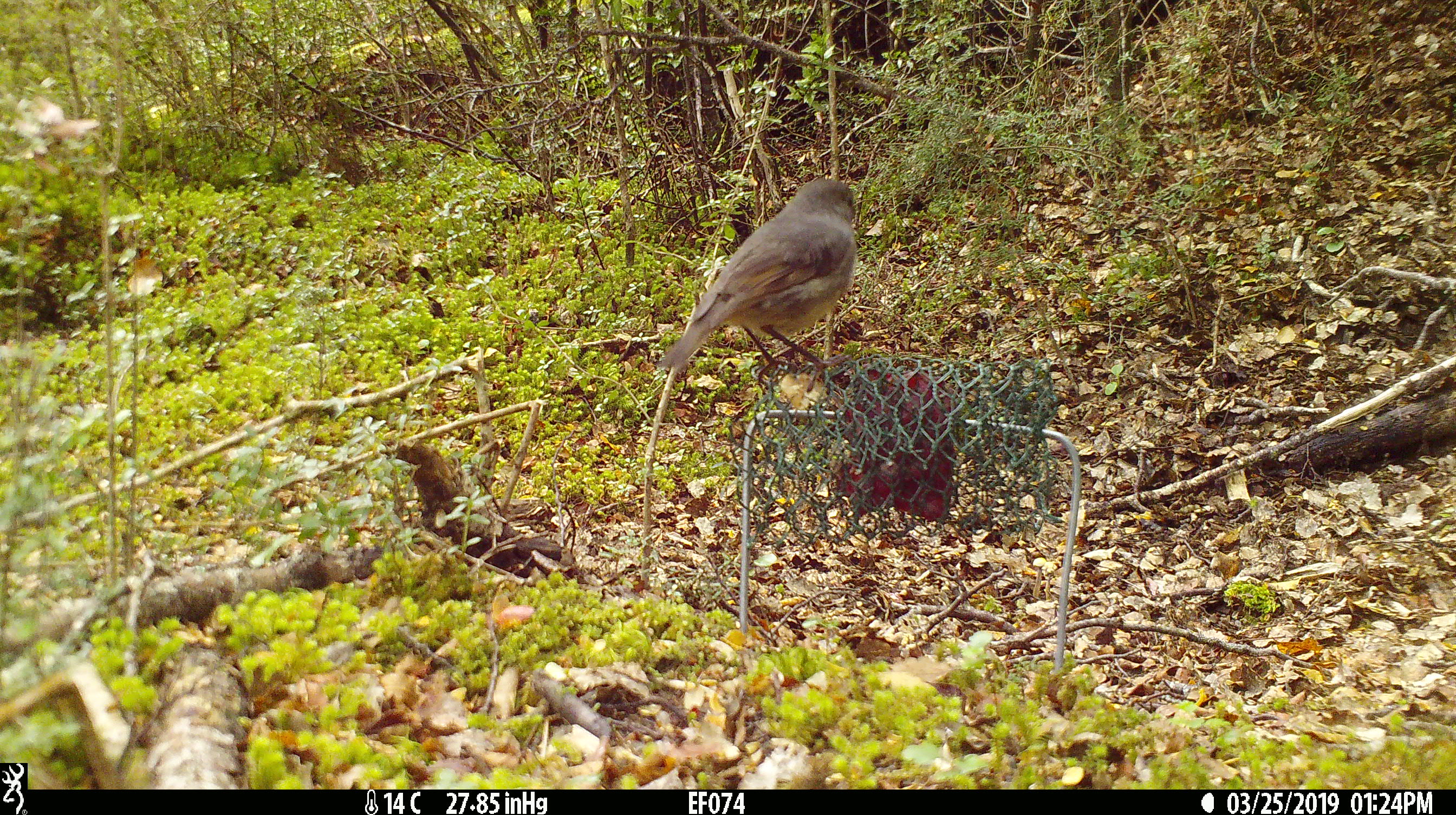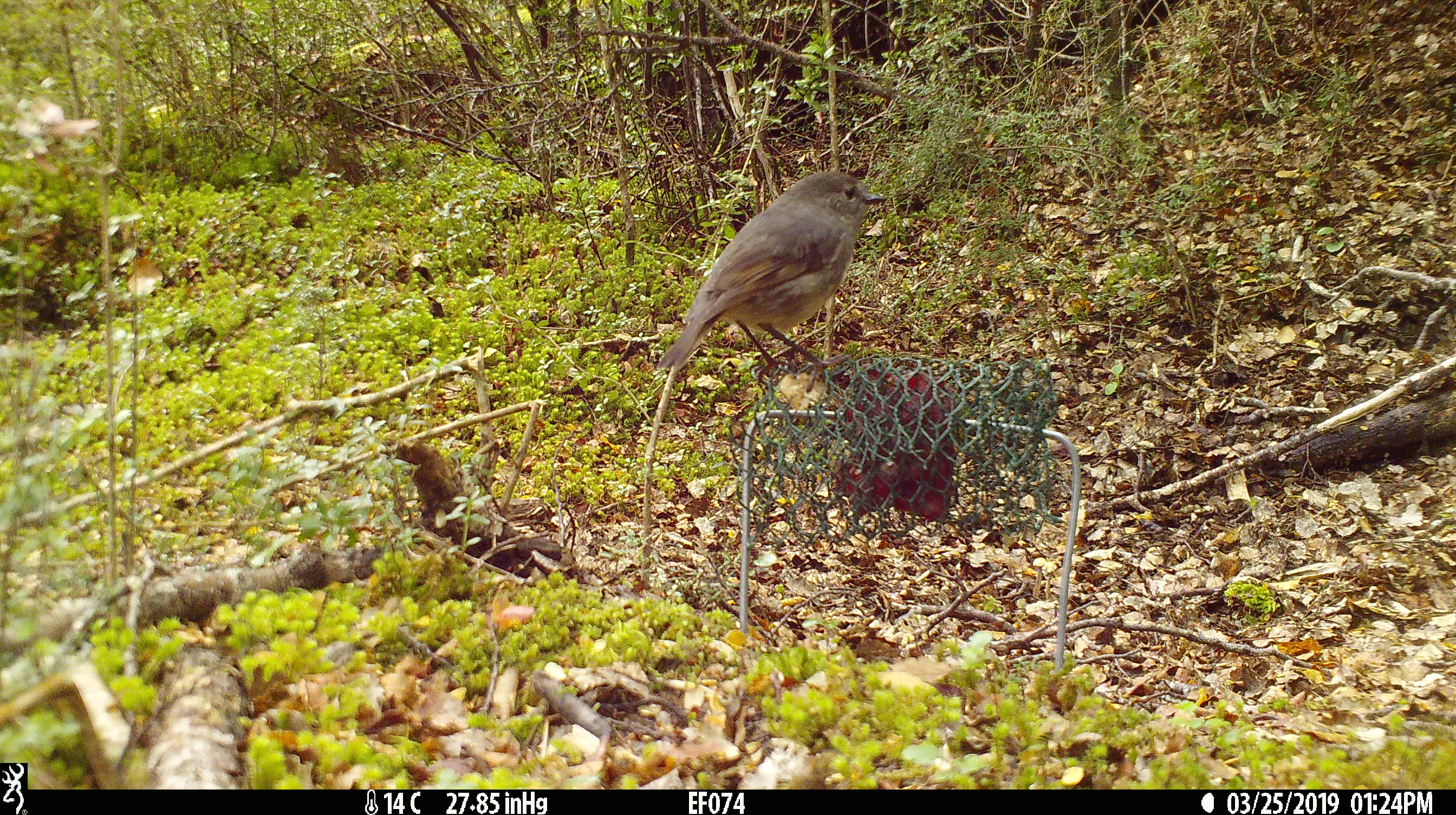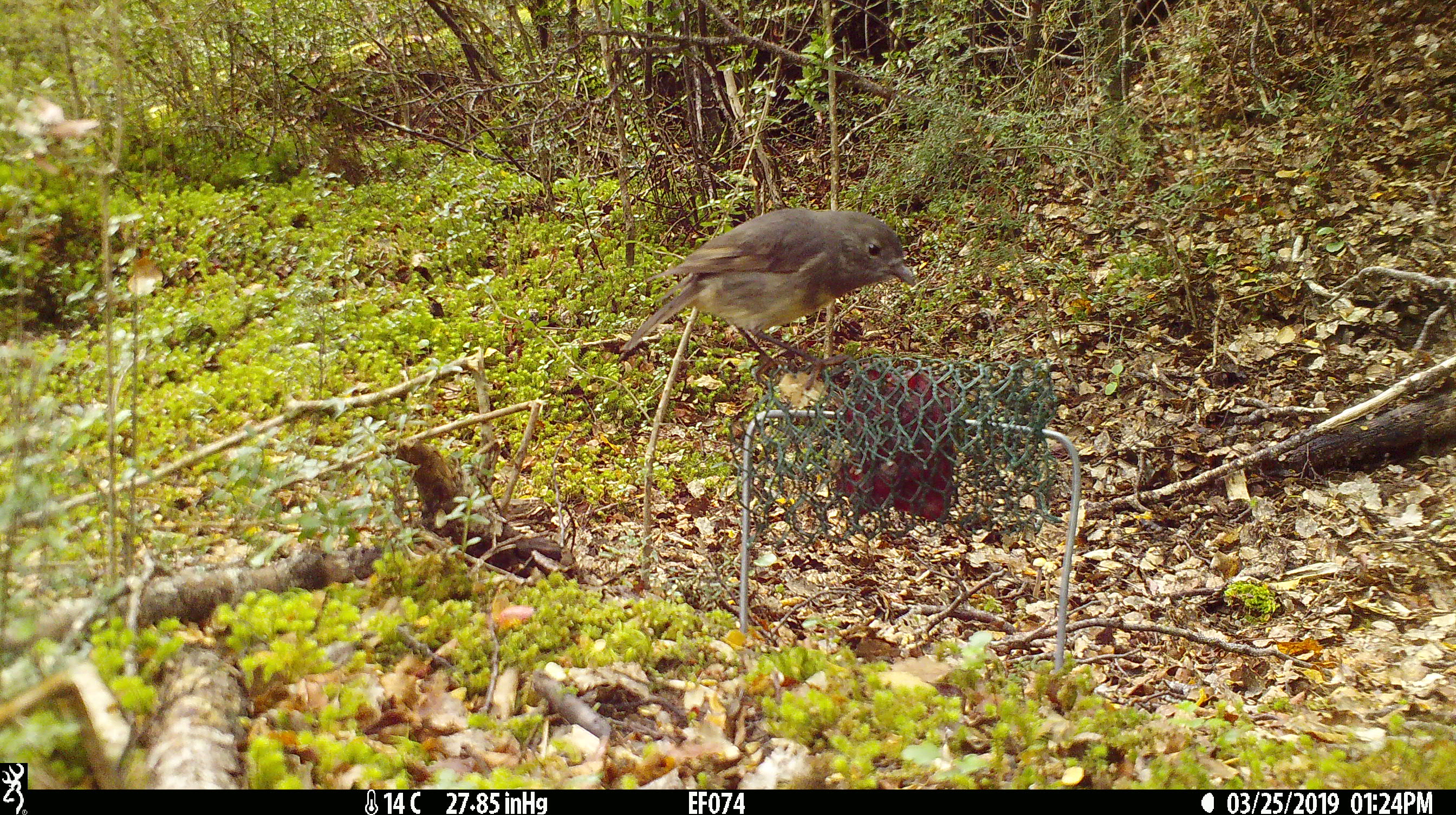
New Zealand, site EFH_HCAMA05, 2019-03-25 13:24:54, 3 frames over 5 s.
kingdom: Animalia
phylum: Chordata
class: Aves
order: Passeriformes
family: Petroicidae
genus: Petroica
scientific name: Petroica australis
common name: new zealand robin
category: robin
Robin (new zealand robin) (Petroica australis).